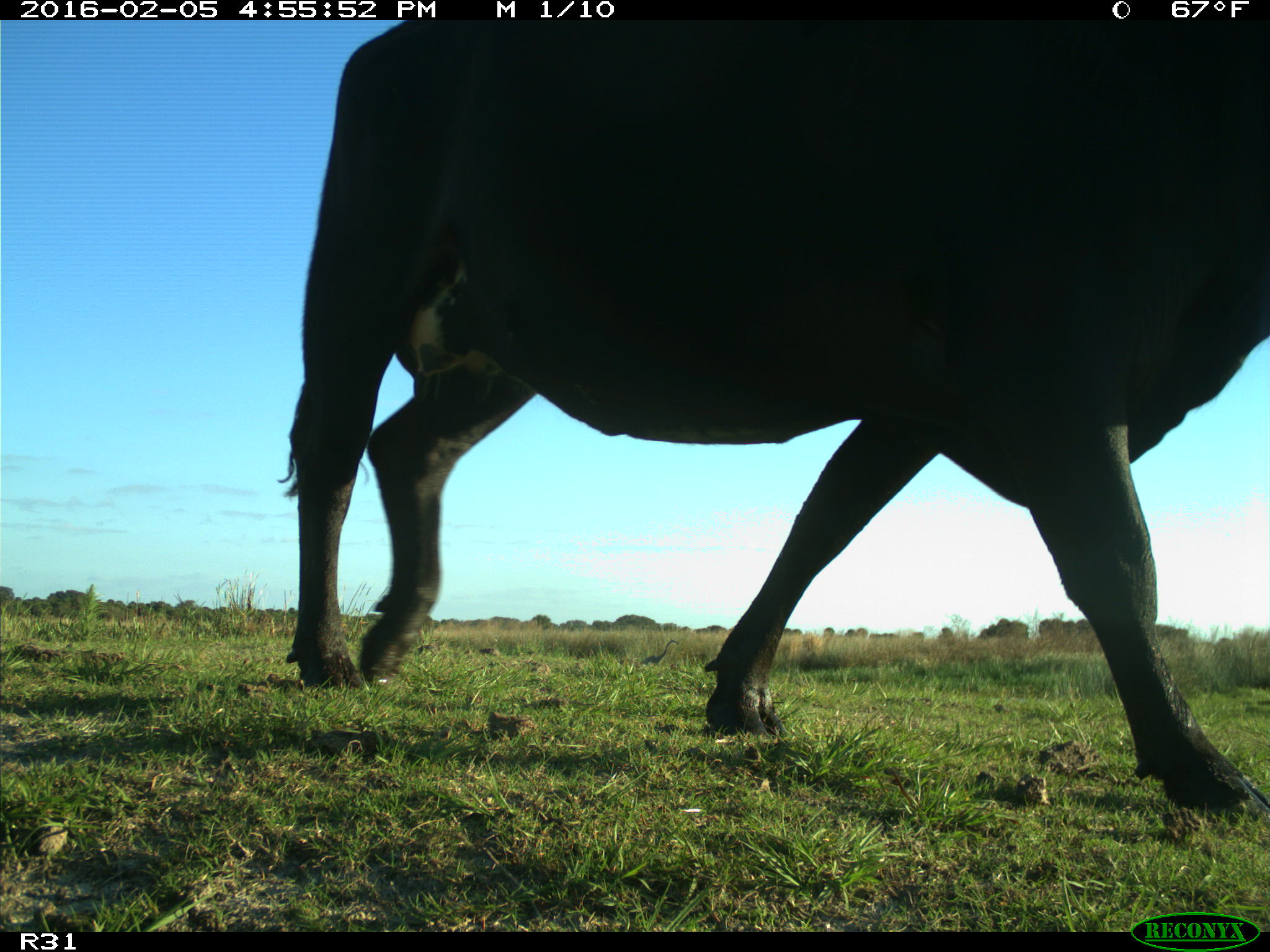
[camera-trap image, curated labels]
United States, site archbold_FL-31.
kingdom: Animalia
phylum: Chordata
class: Mammalia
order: Artiodactyla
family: Bovidae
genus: Bos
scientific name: Bos taurus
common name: domestic cow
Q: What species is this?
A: Bos taurus (domestic cow).